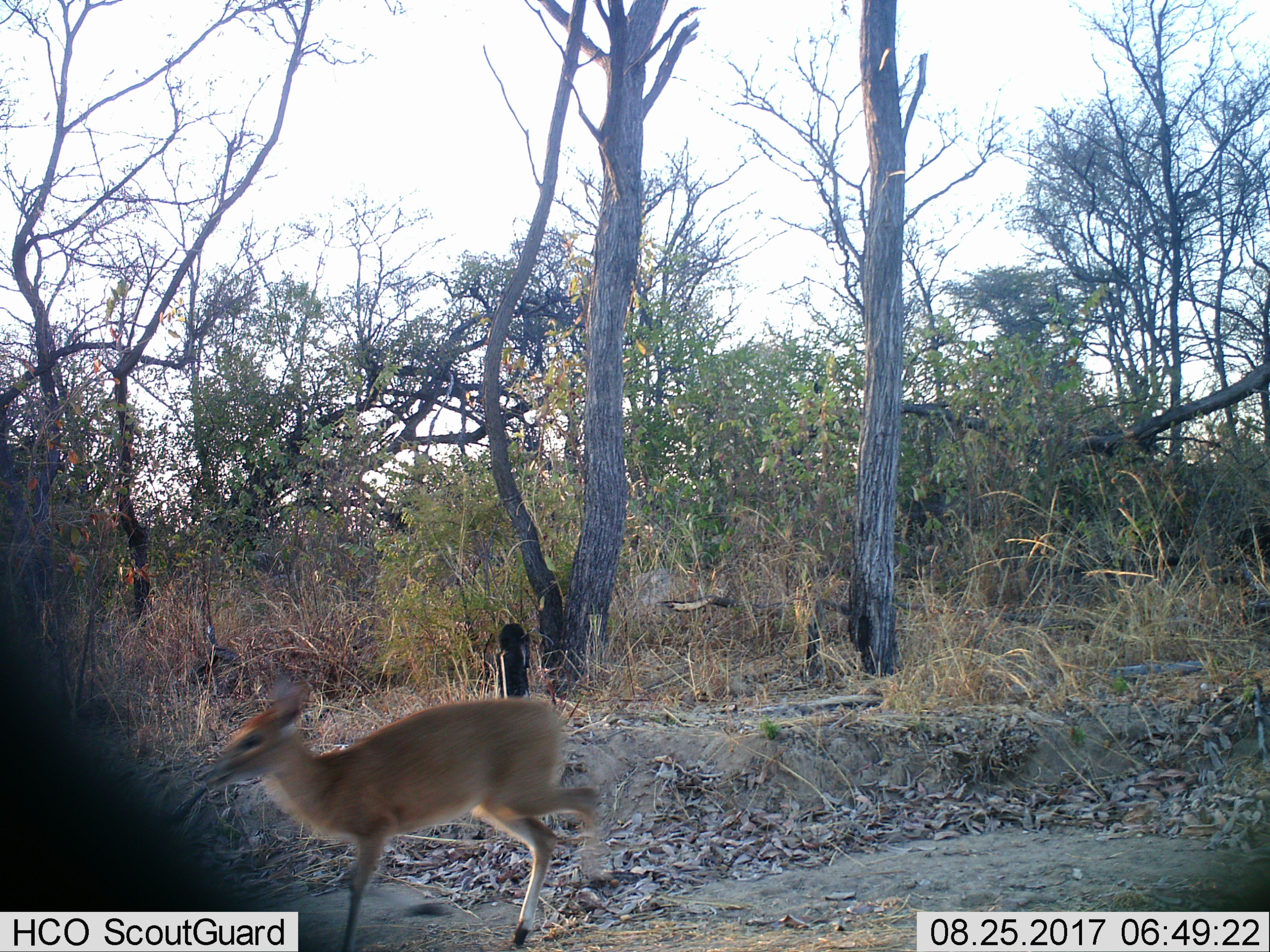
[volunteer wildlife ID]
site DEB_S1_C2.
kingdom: Animalia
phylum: Chordata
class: Mammalia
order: Artiodactyla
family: Bovidae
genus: Sylvicapra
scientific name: Sylvicapra grimmia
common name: common duiker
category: duikercommongrey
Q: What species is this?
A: Duikercommongrey (common duiker) (Sylvicapra grimmia).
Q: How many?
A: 1.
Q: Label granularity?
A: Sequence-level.